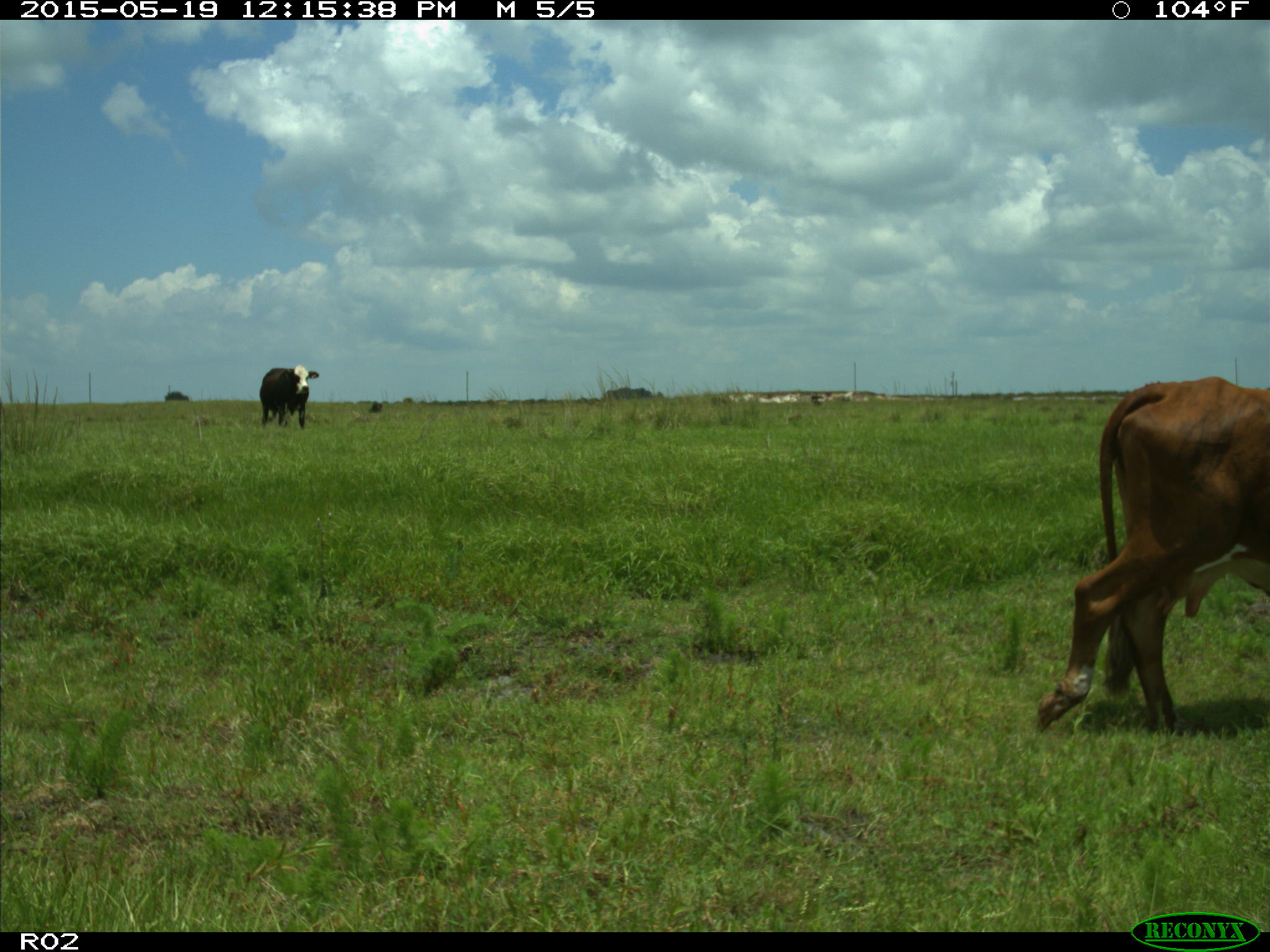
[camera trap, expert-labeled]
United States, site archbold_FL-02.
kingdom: Animalia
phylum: Chordata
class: Mammalia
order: Artiodactyla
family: Bovidae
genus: Bos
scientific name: Bos taurus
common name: domestic cow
Bos taurus (domestic cow).